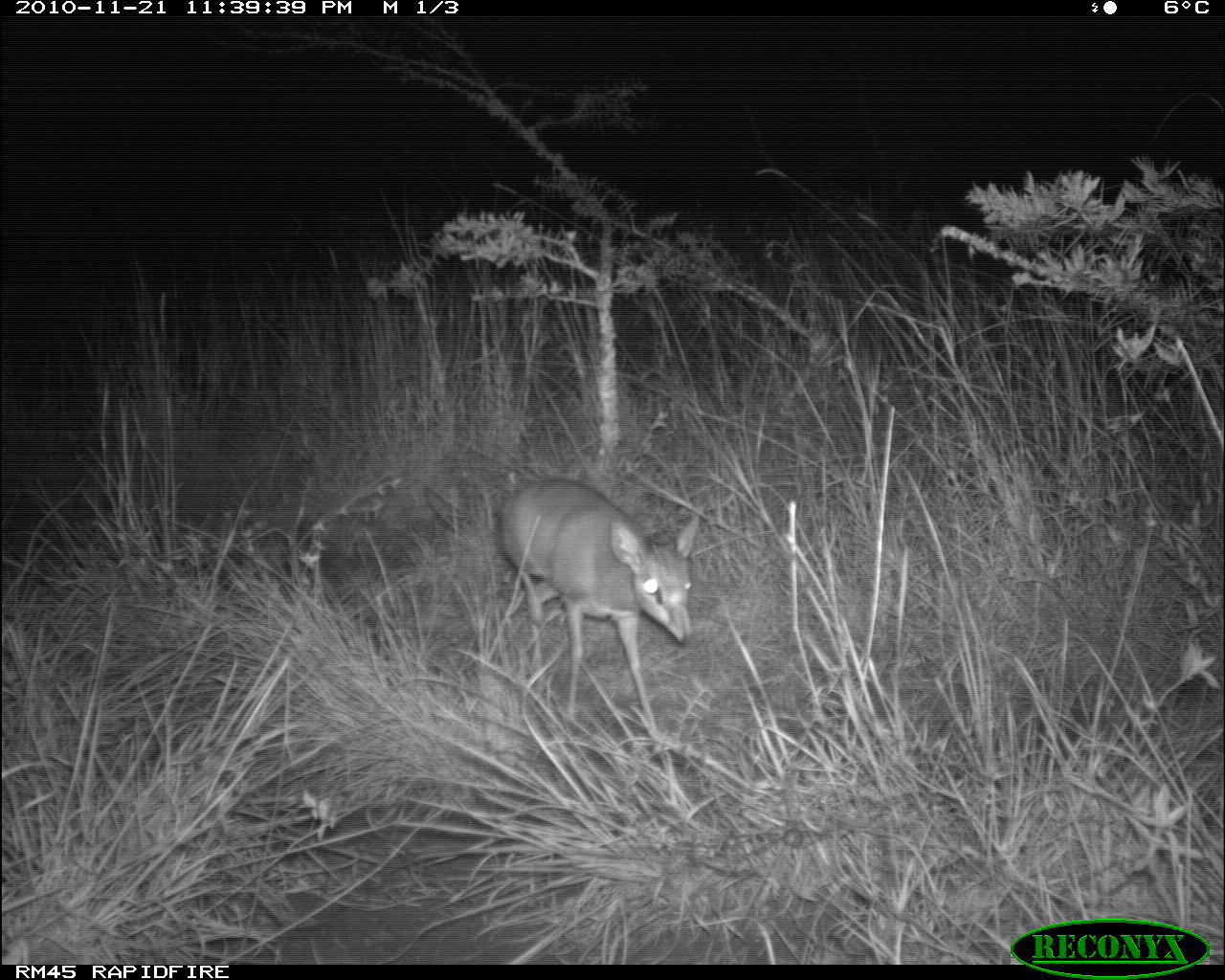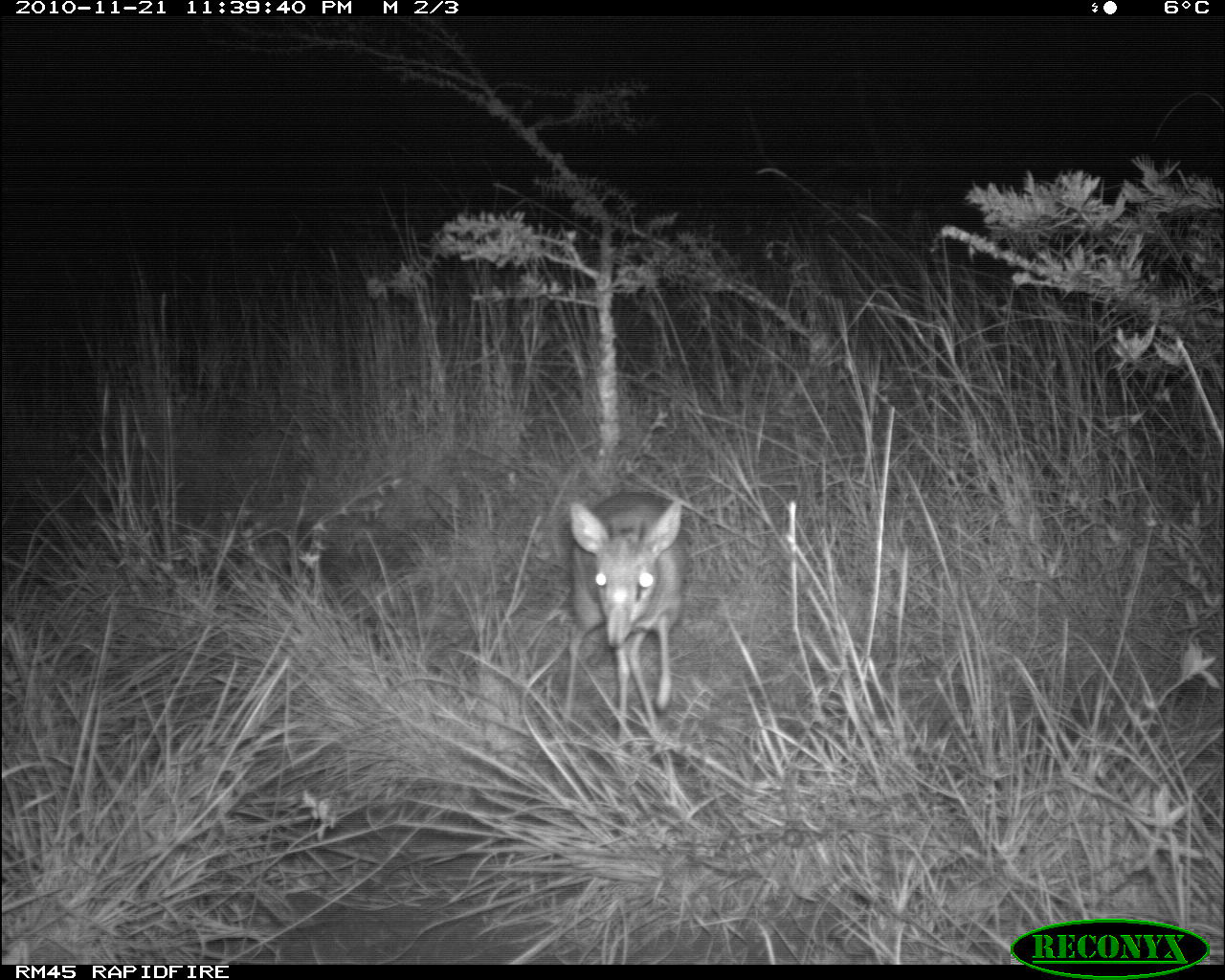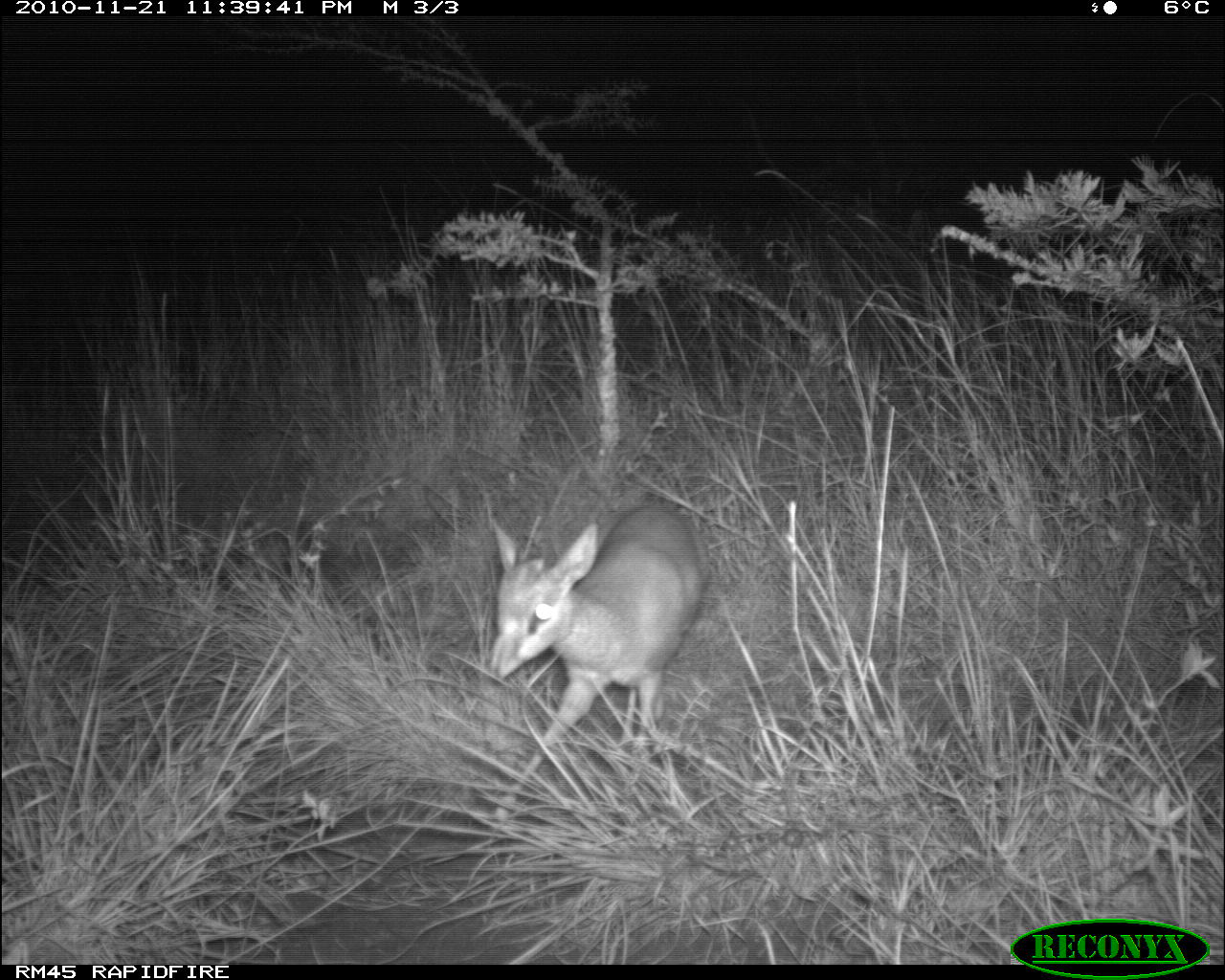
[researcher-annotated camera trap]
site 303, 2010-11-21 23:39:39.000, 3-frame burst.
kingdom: Animalia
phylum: Chordata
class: Mammalia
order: Artiodactyla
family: Bovidae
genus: Madoqua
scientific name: Madoqua guentheri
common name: günther's dik-dik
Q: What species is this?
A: Madoqua guentheri (günther's dik-dik).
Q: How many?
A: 1.